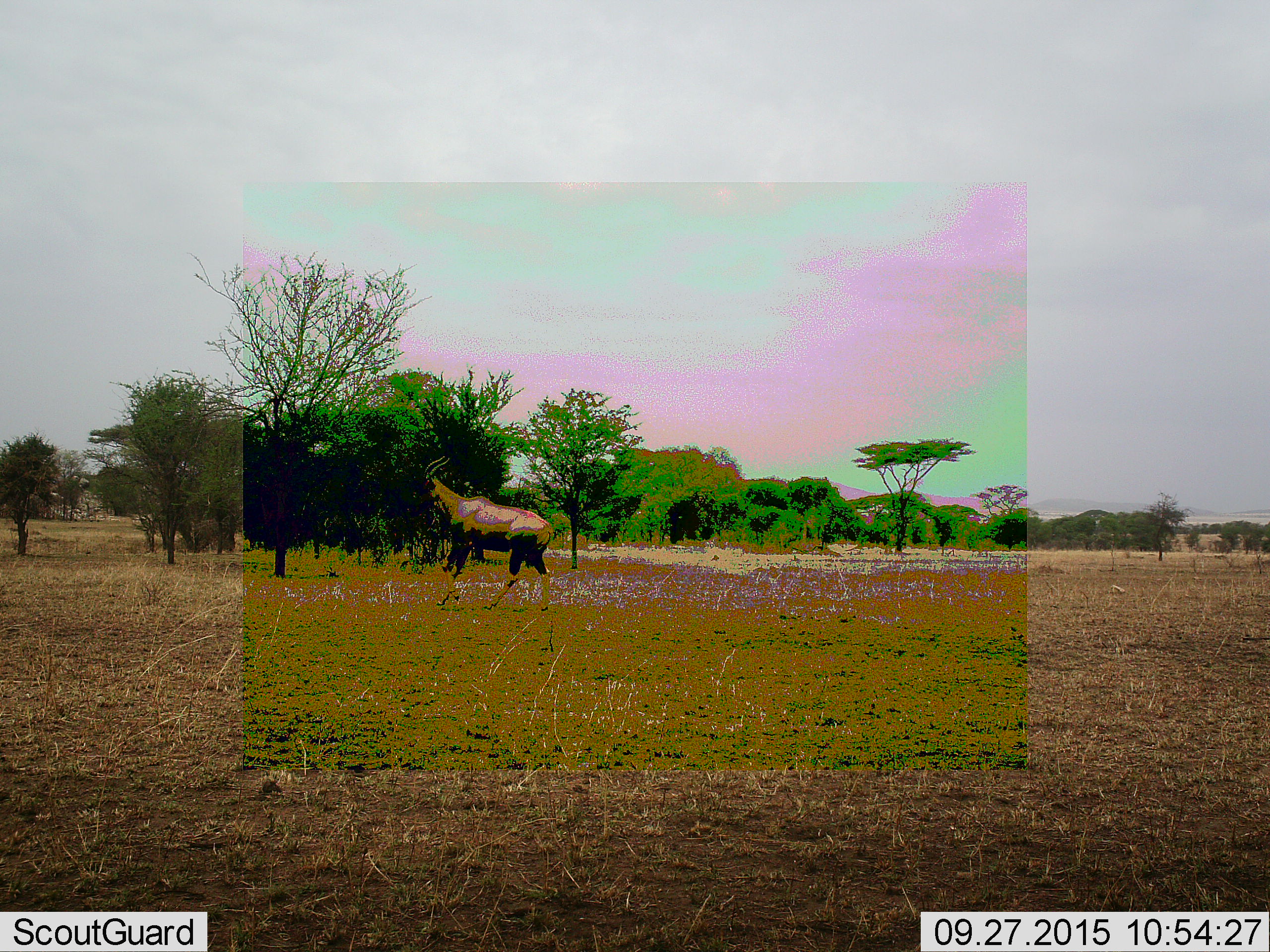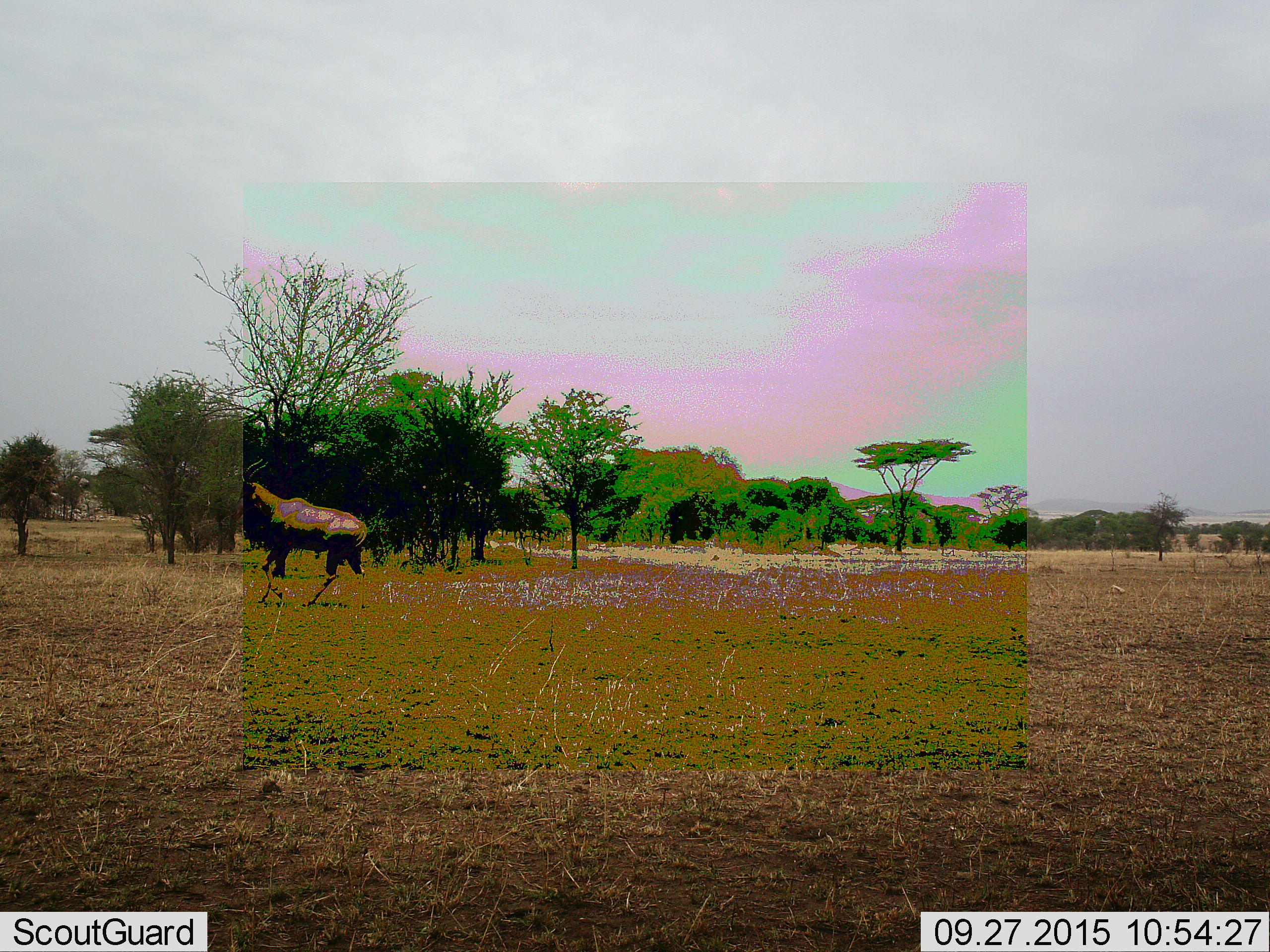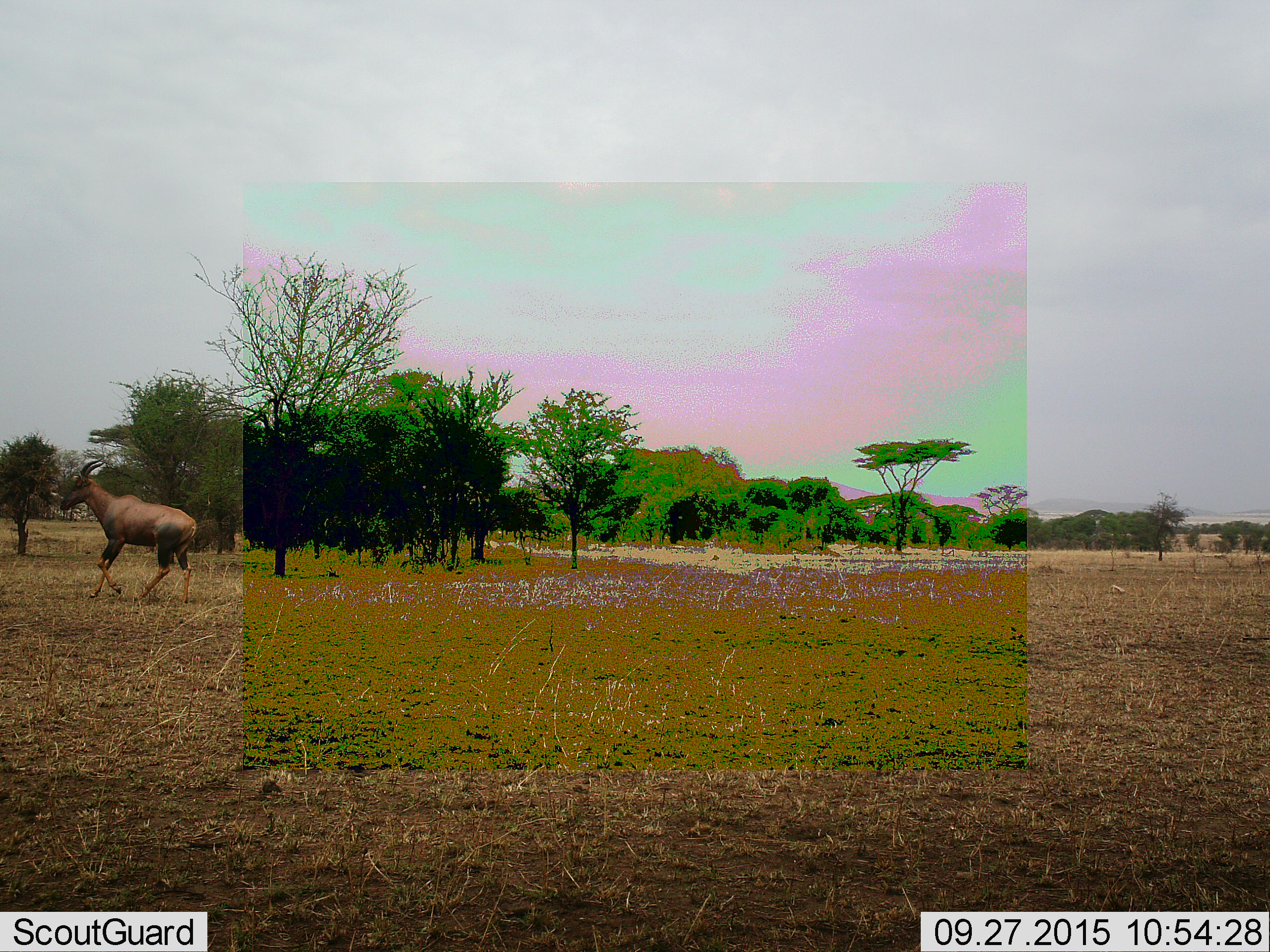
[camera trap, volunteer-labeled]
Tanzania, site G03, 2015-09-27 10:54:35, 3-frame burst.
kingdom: Animalia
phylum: Chordata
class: Mammalia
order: Artiodactyla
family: Bovidae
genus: Damaliscus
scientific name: Damaliscus lunatus jimela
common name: topi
Topi (Damaliscus lunatus jimela), count 1. Behavior (volunteer vote fractions): standing 0%, resting 0%, moving 100%, interacting 0%. Young present (vote fraction): 0%. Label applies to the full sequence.